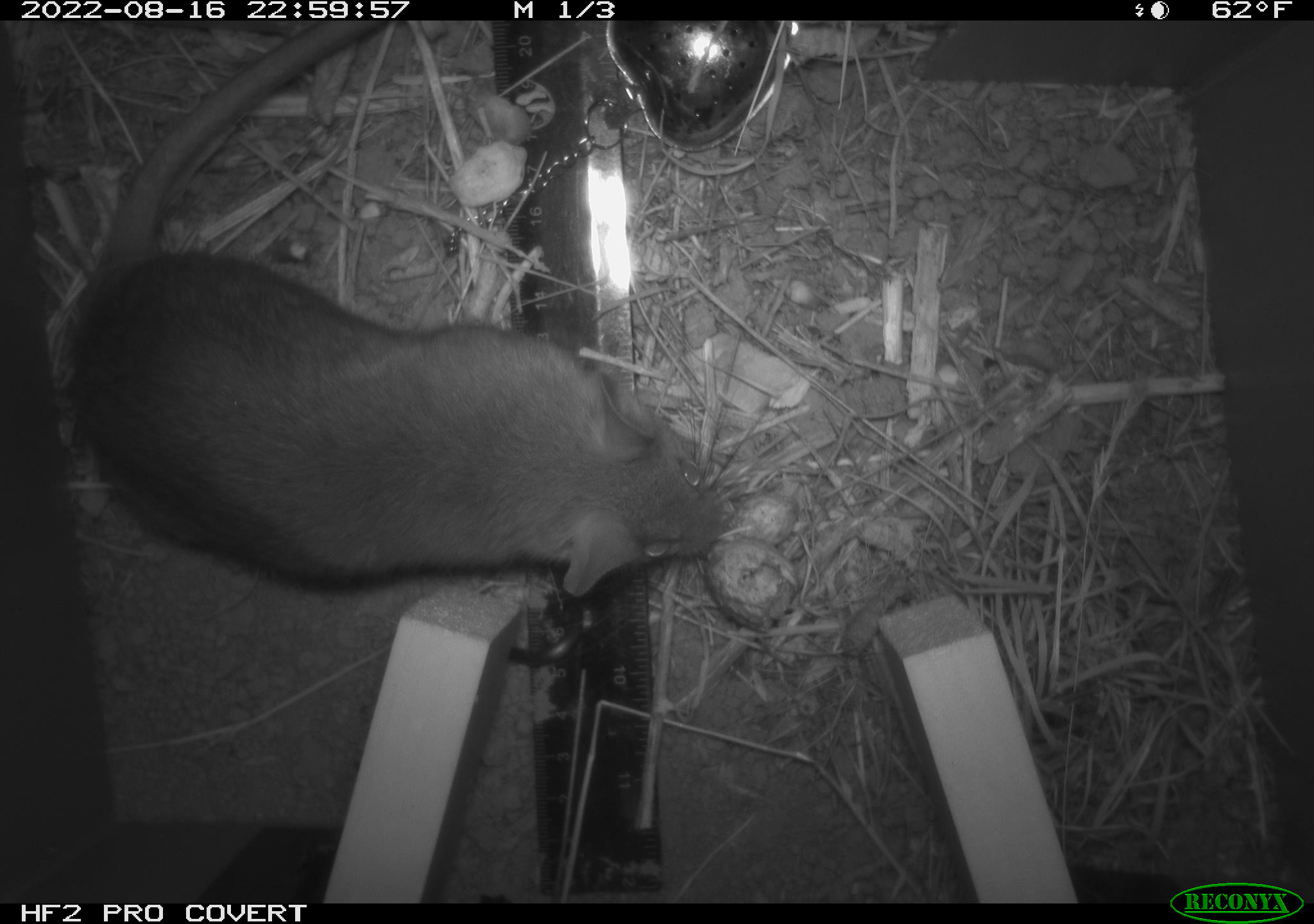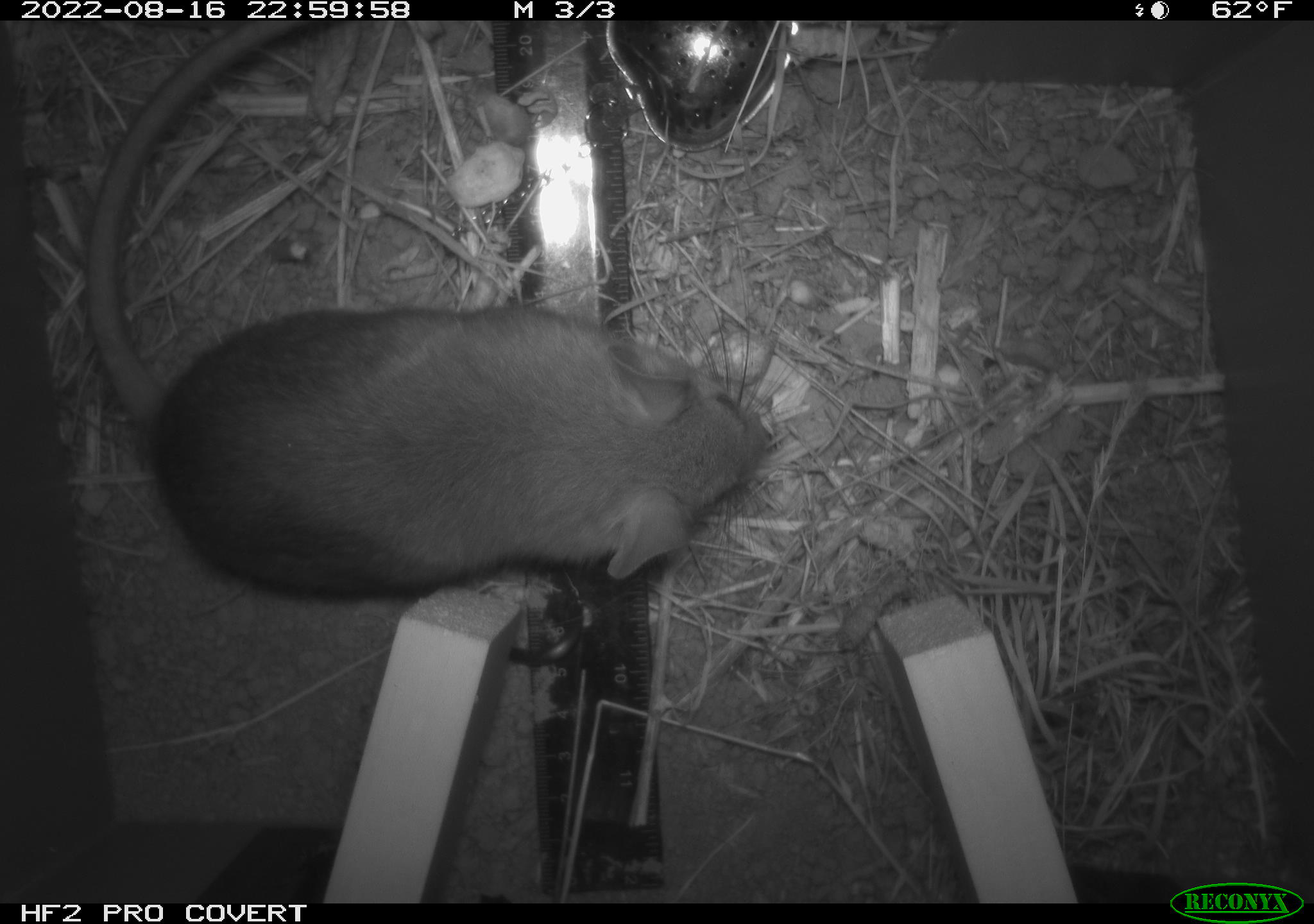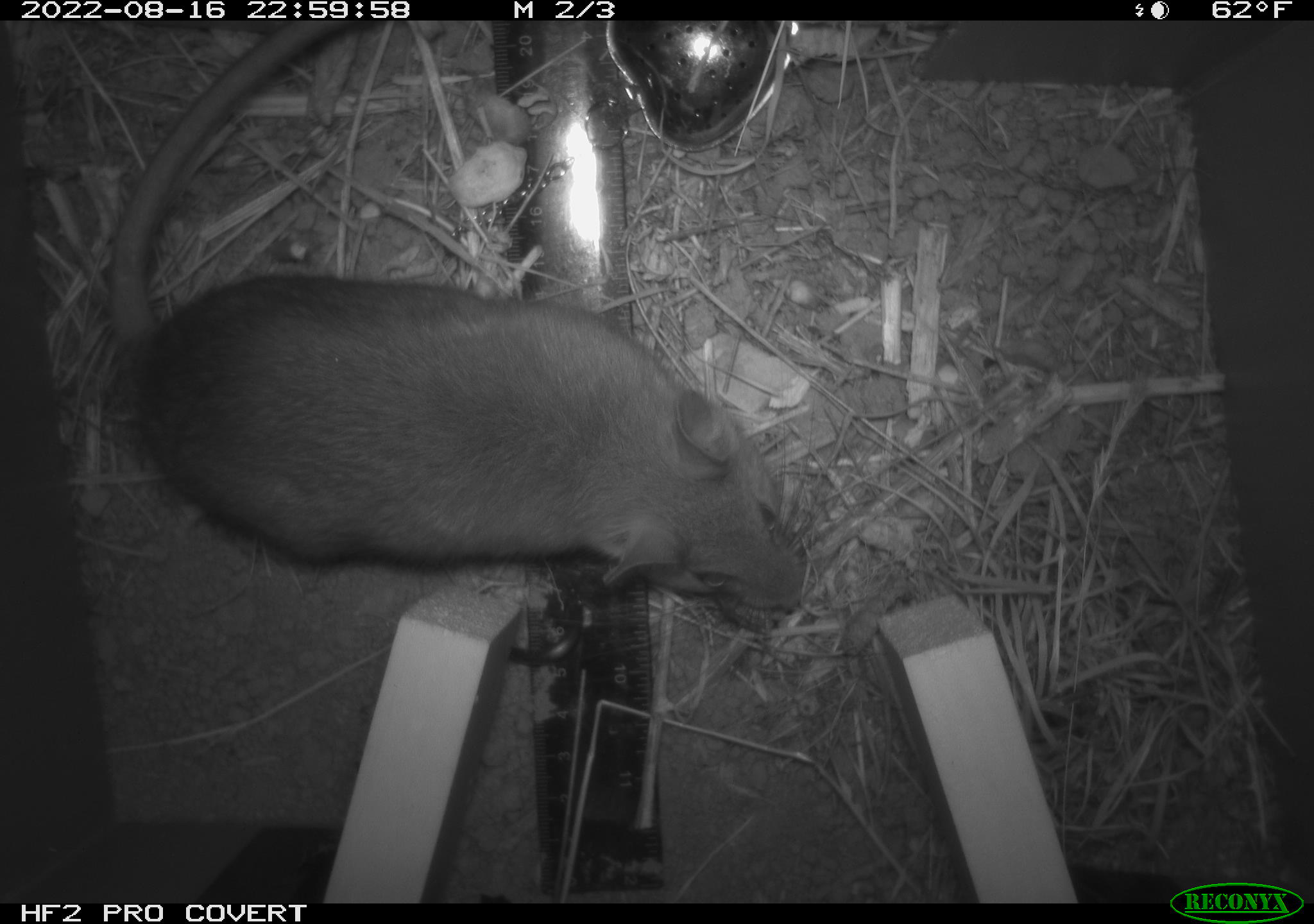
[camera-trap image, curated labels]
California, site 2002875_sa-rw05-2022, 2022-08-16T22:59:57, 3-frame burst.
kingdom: Animalia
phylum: Chordata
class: Mammalia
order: Rodentia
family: Cricetidae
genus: Neotoma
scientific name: Neotoma fuscipes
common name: dusky-footed woodrat